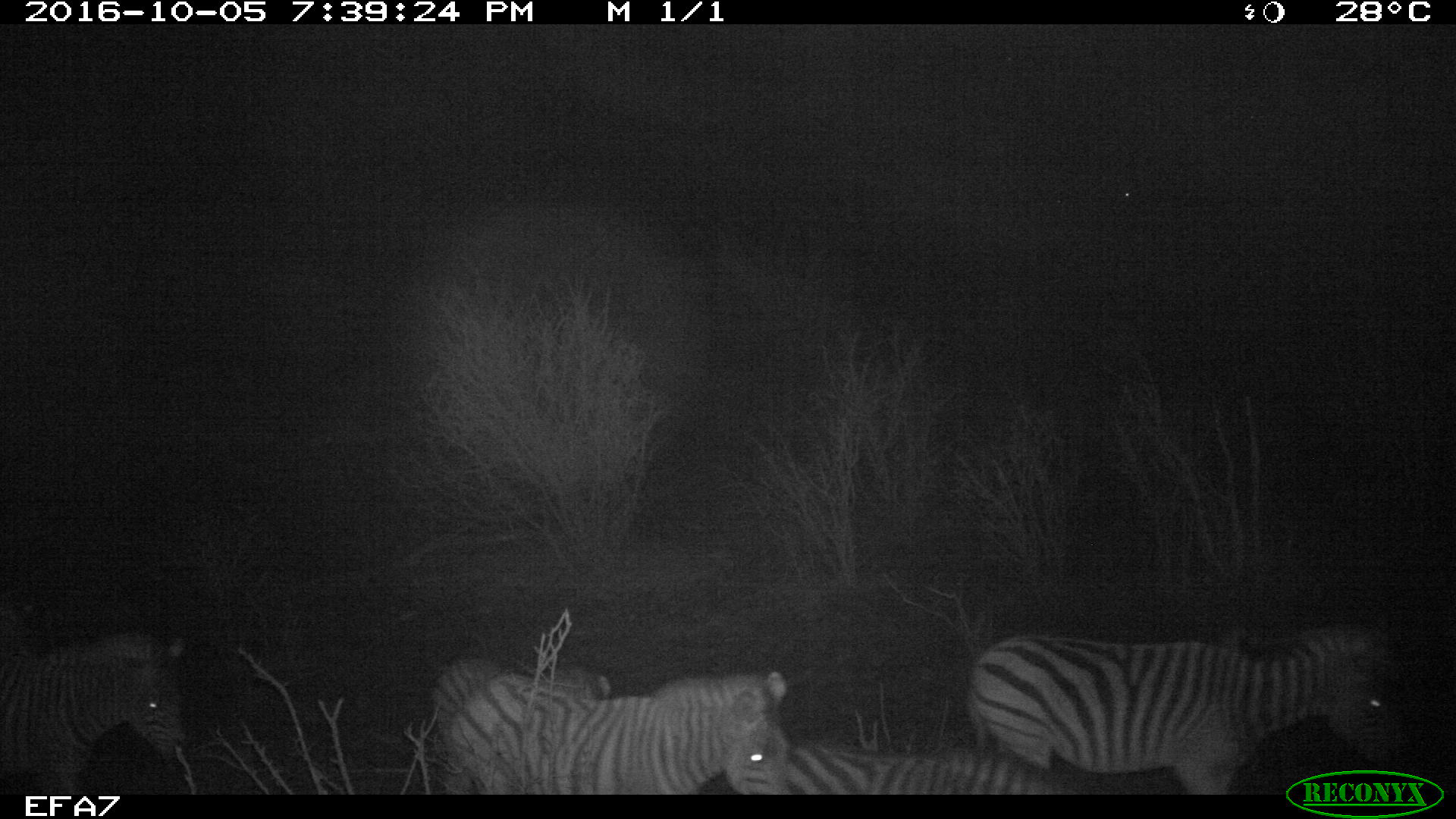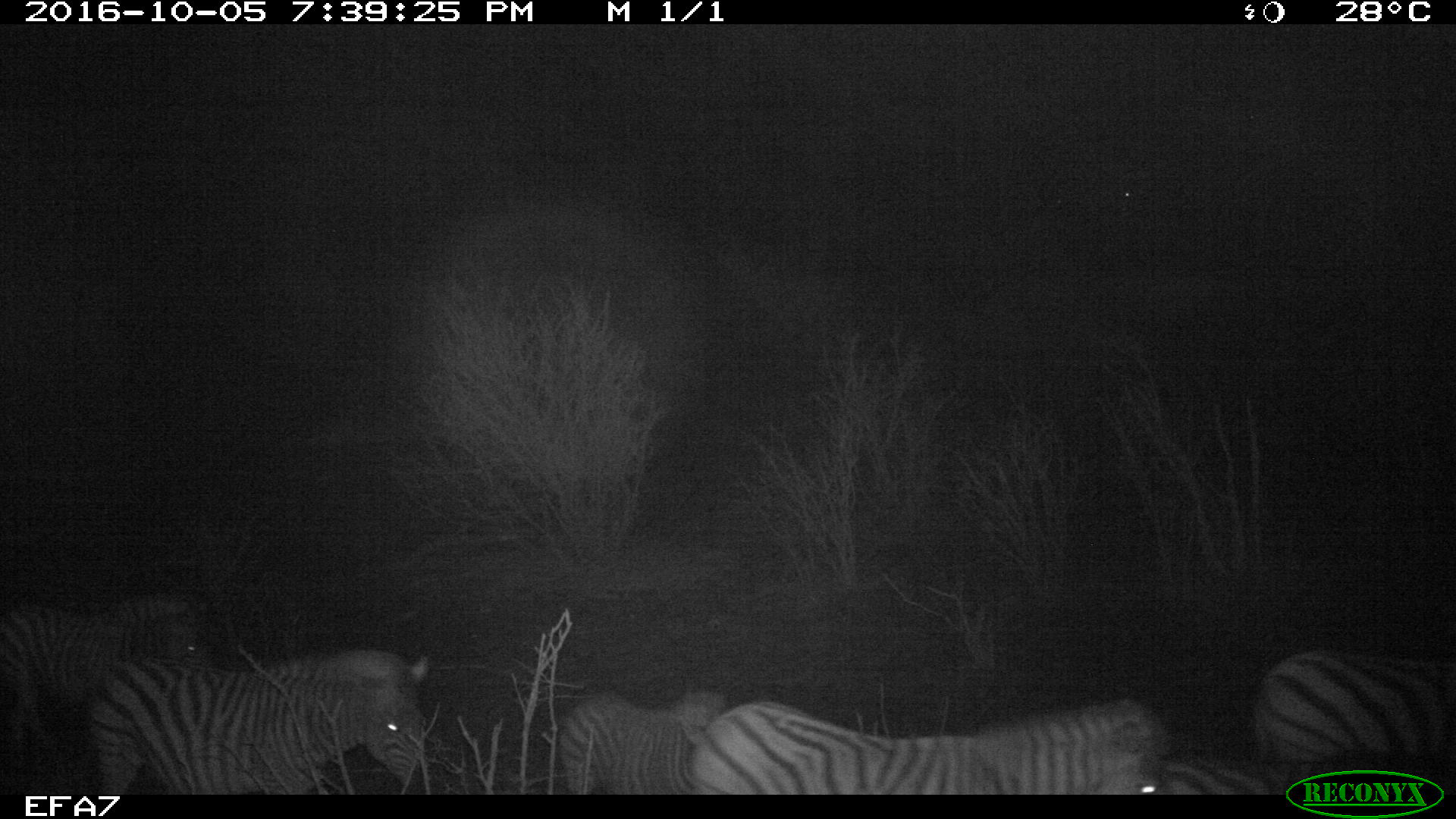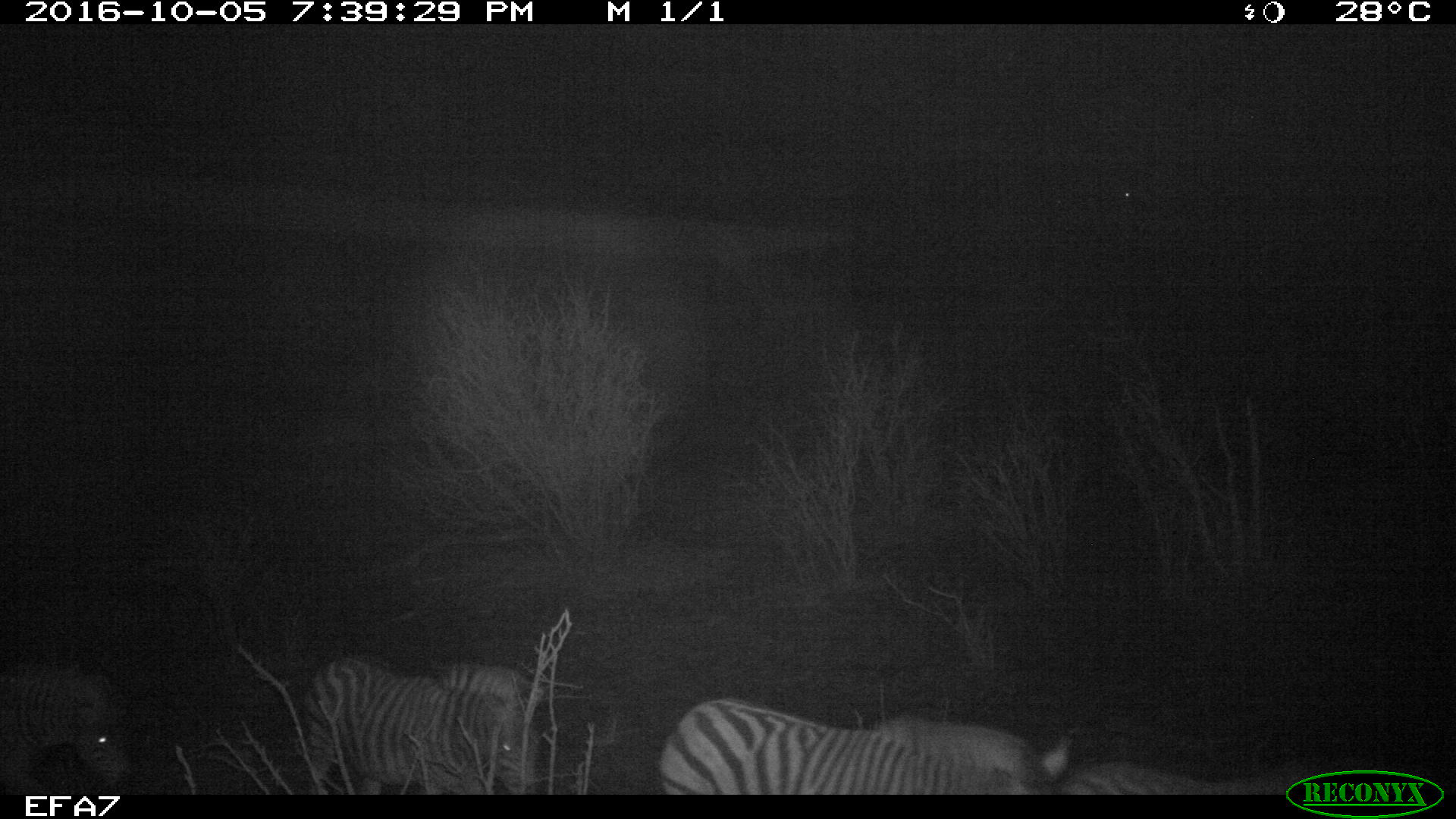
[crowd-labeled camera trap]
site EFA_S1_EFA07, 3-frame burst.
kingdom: Animalia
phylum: Chordata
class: Mammalia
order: Perissodactyla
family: Equidae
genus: Equus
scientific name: Equus quagga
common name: plains zebra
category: zebraplains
Zebraplains (plains zebra) (Equus quagga), count 6. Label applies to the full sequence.